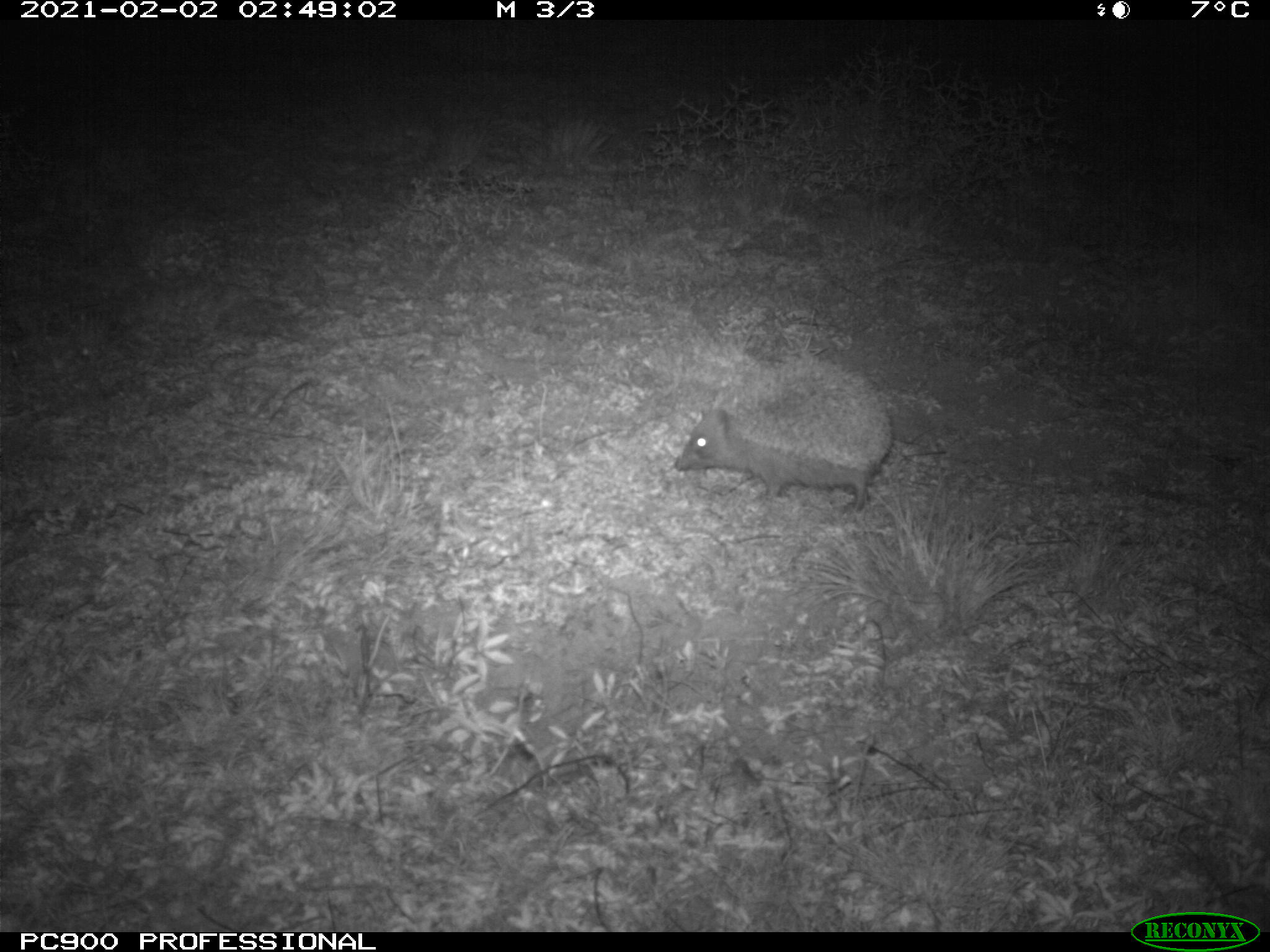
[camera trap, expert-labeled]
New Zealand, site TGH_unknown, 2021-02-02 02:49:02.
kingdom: Animalia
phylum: Chordata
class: Mammalia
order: Eulipotyphla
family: Erinaceidae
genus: Erinaceus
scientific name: Erinaceus europaeus europaeus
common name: european hedgehog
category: hedgehog